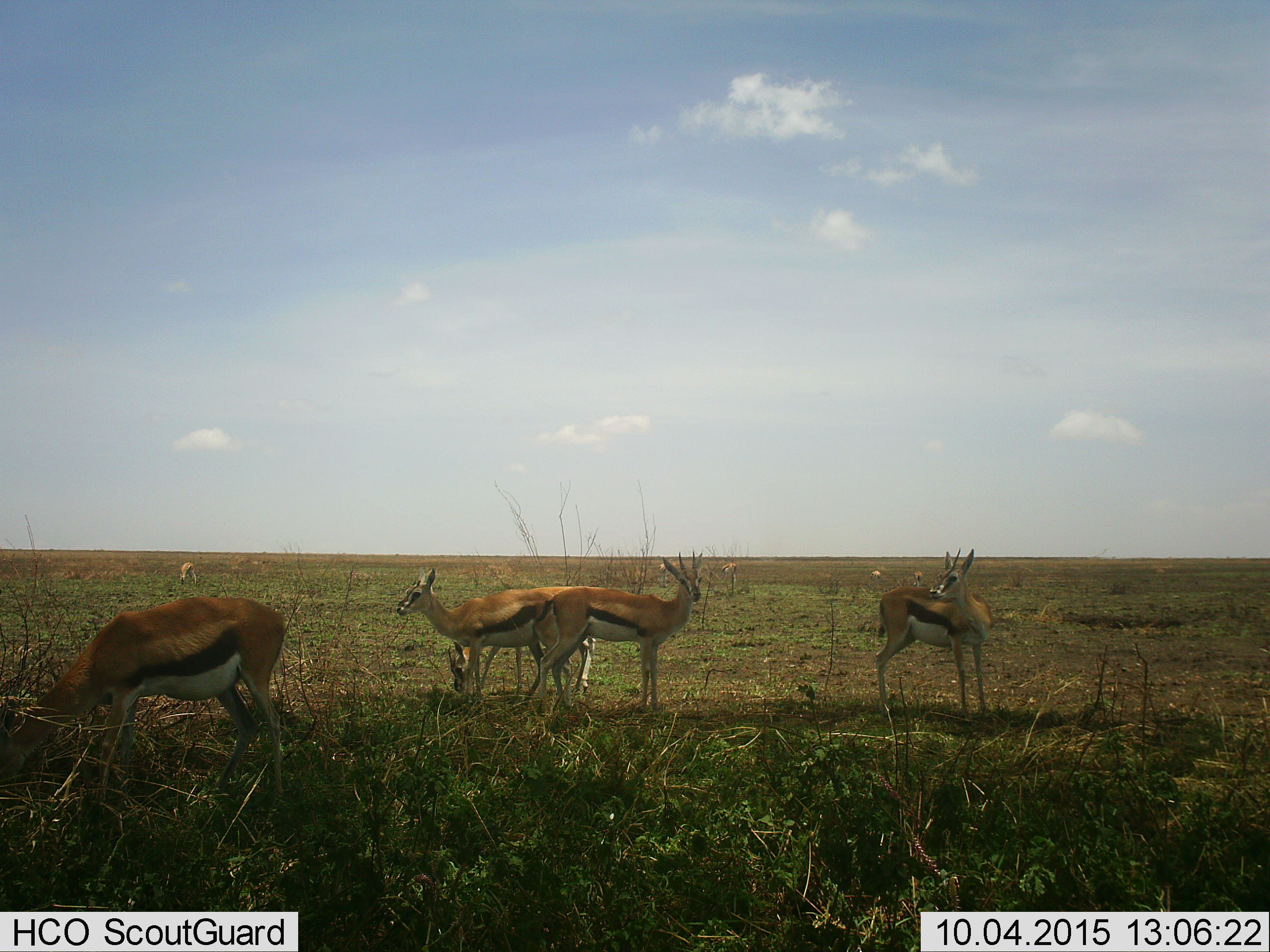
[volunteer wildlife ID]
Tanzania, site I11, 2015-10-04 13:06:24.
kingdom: Animalia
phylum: Chordata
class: Mammalia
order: Artiodactyla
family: Bovidae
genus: Eudorcas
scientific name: Eudorcas thomsonii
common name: thomson's gazelle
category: gazellethomsons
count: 6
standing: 100%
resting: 0%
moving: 44%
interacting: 0%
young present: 11%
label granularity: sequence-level